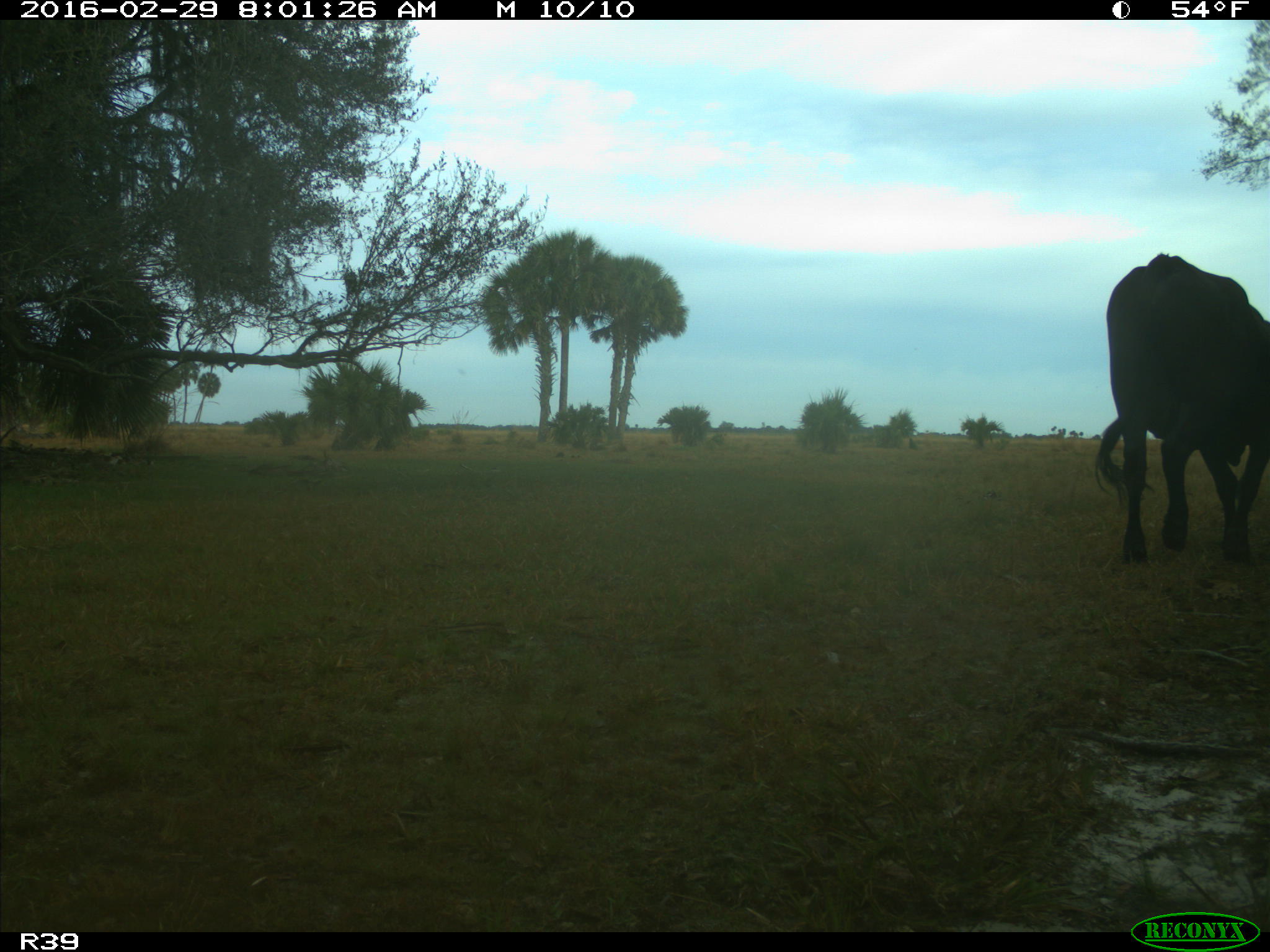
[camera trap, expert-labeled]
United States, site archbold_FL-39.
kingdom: Animalia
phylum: Chordata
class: Mammalia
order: Artiodactyla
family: Bovidae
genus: Bos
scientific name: Bos taurus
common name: domestic cow